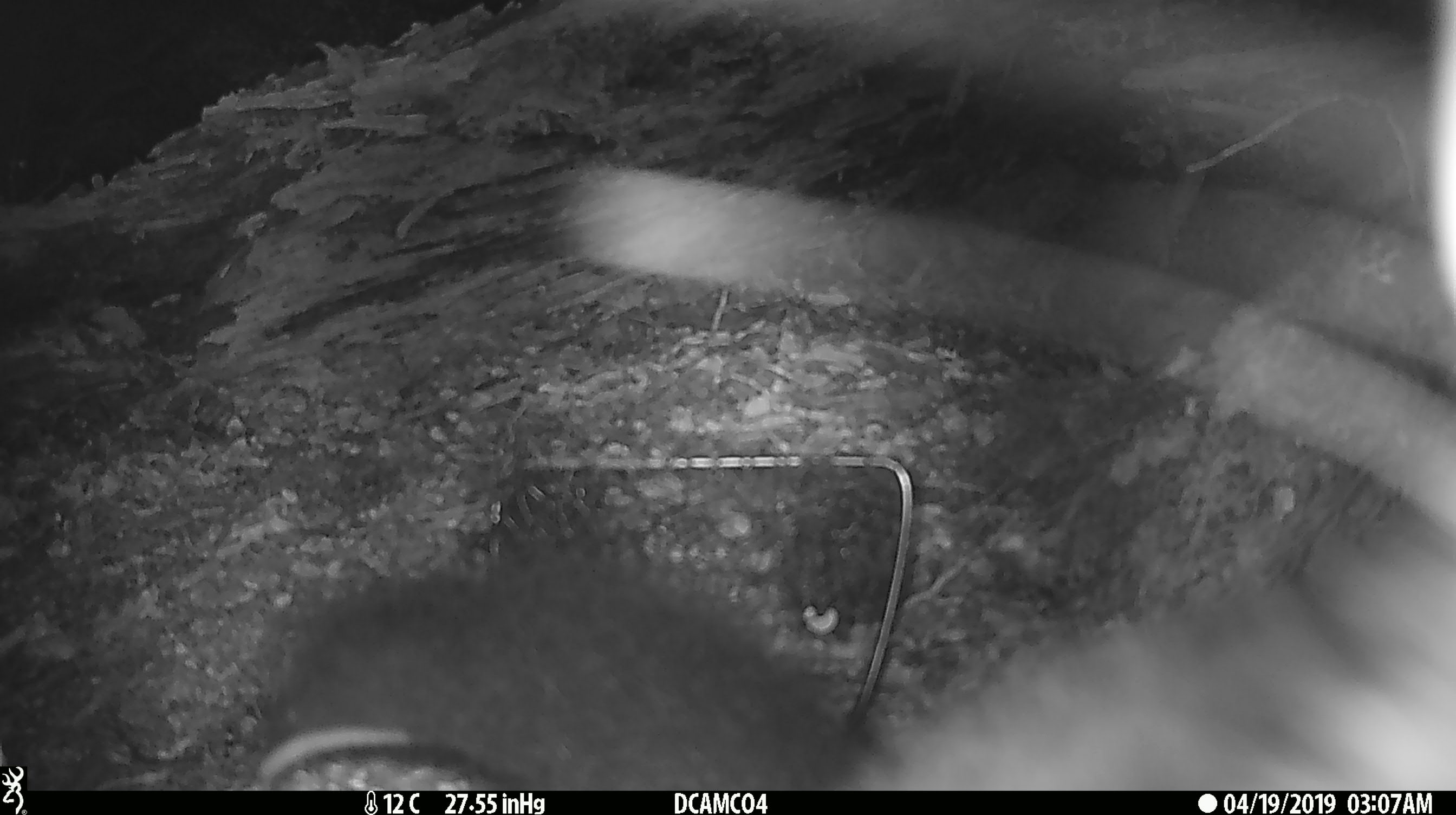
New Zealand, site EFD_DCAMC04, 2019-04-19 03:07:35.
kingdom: Animalia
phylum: Chordata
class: Mammalia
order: Diprotodontia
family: Phalangeridae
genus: Trichosurus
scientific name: Trichosurus vulpecula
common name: common brushtail possum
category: possum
Possum (common brushtail possum) (Trichosurus vulpecula).